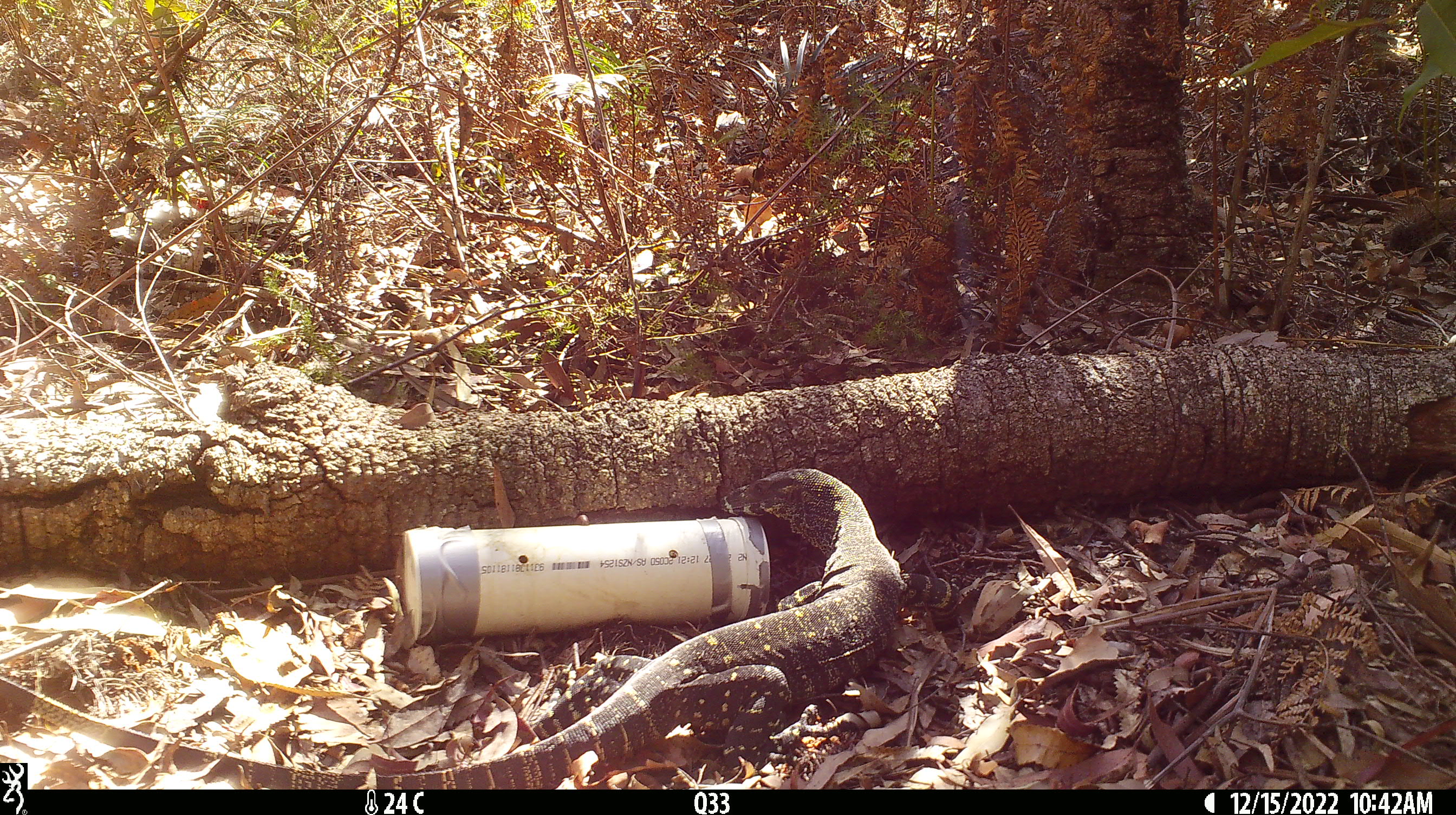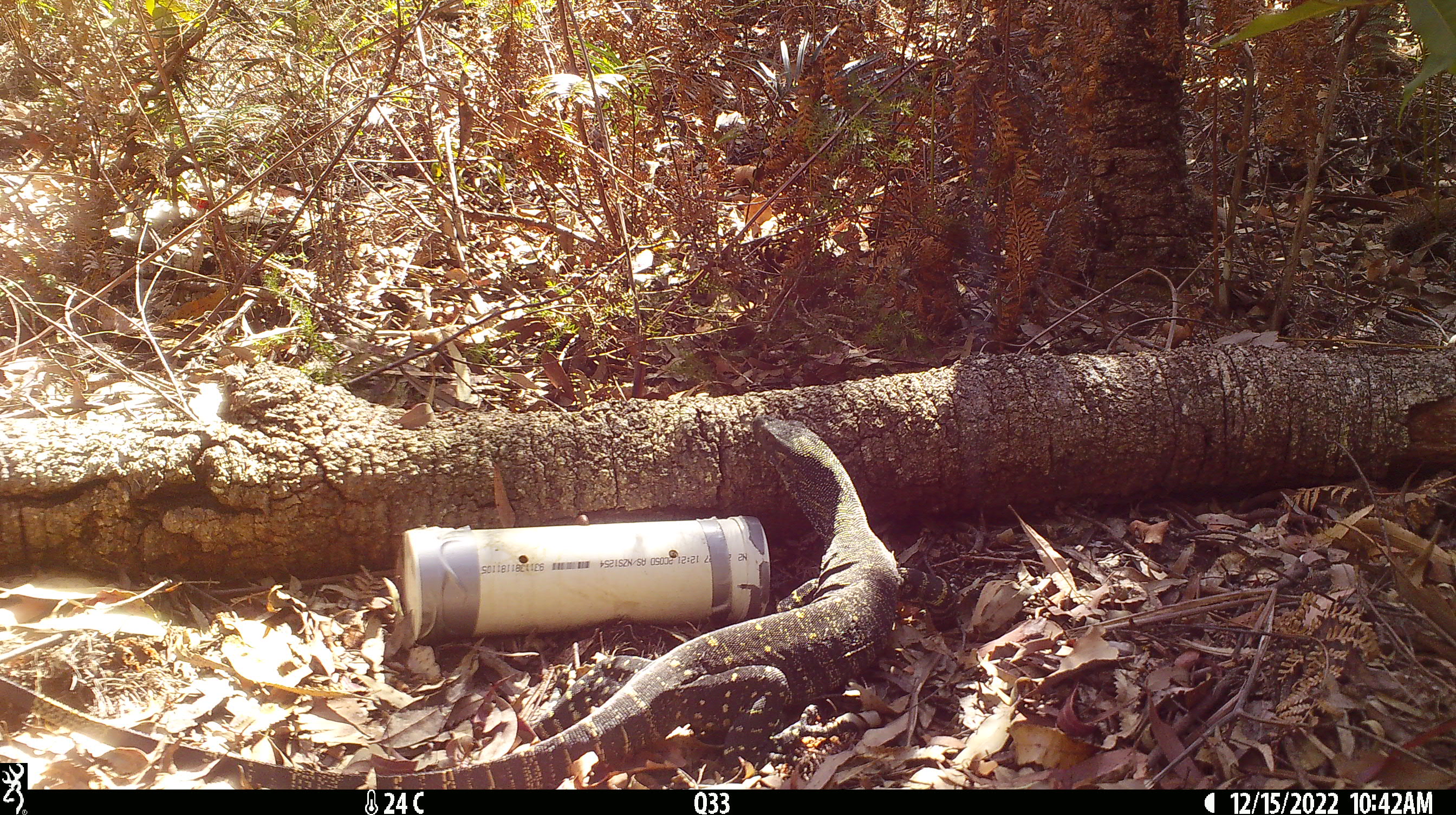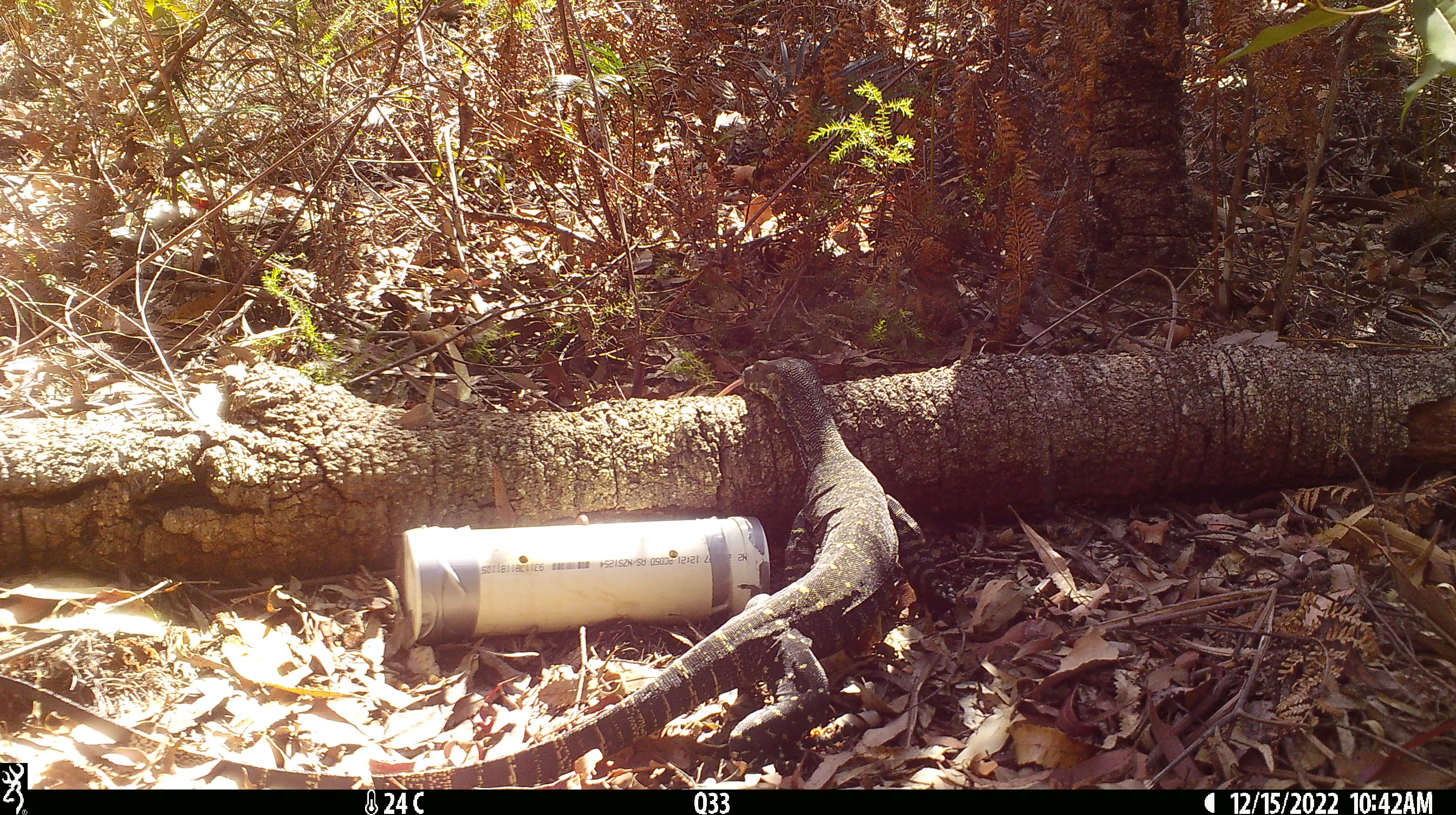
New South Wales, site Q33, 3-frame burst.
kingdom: Animalia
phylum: Chordata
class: Reptilia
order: Squamata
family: Varanidae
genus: Varanus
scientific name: Varanus varius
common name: lace monitor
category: goanna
Goanna (lace monitor) (Varanus varius).